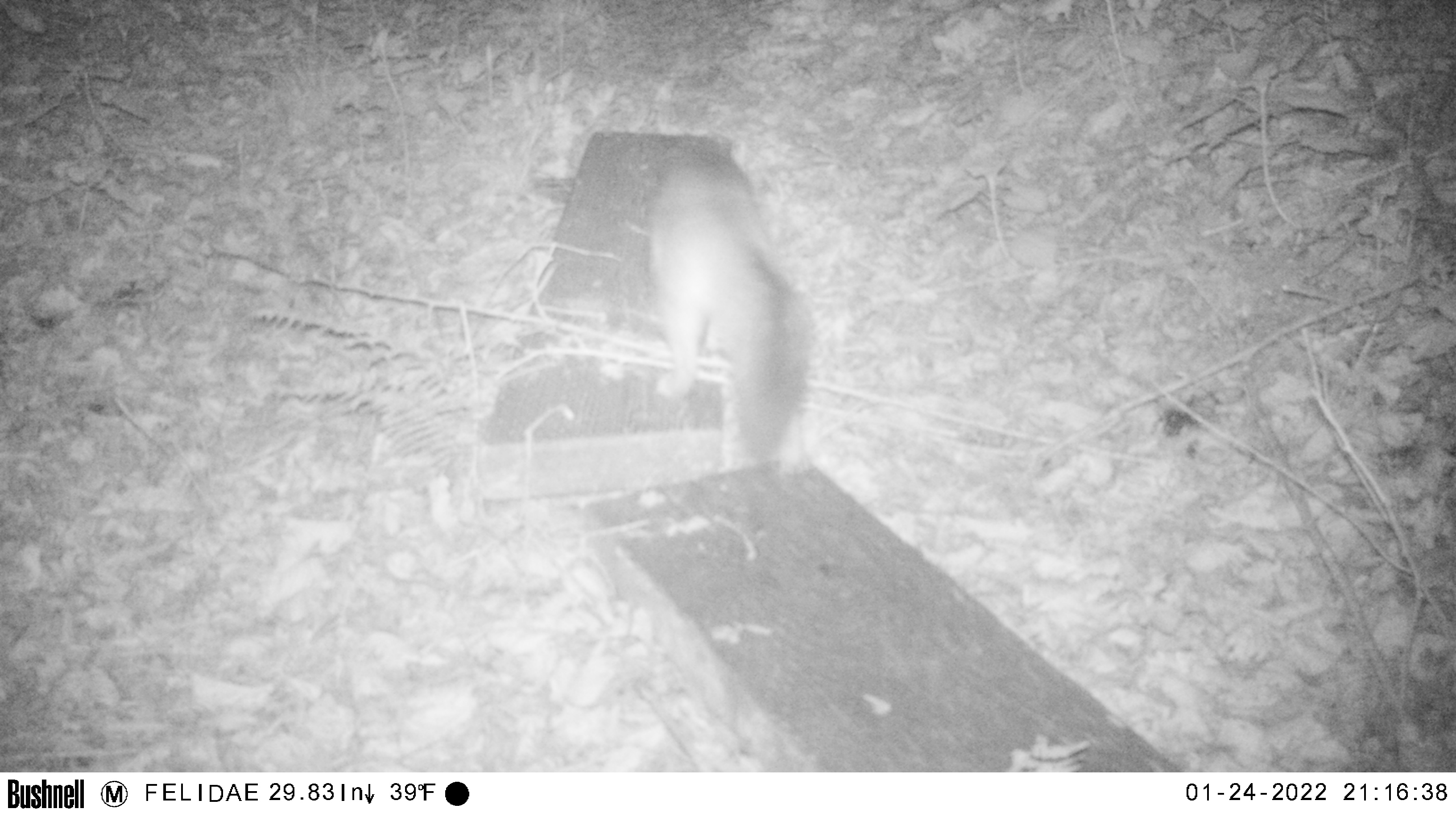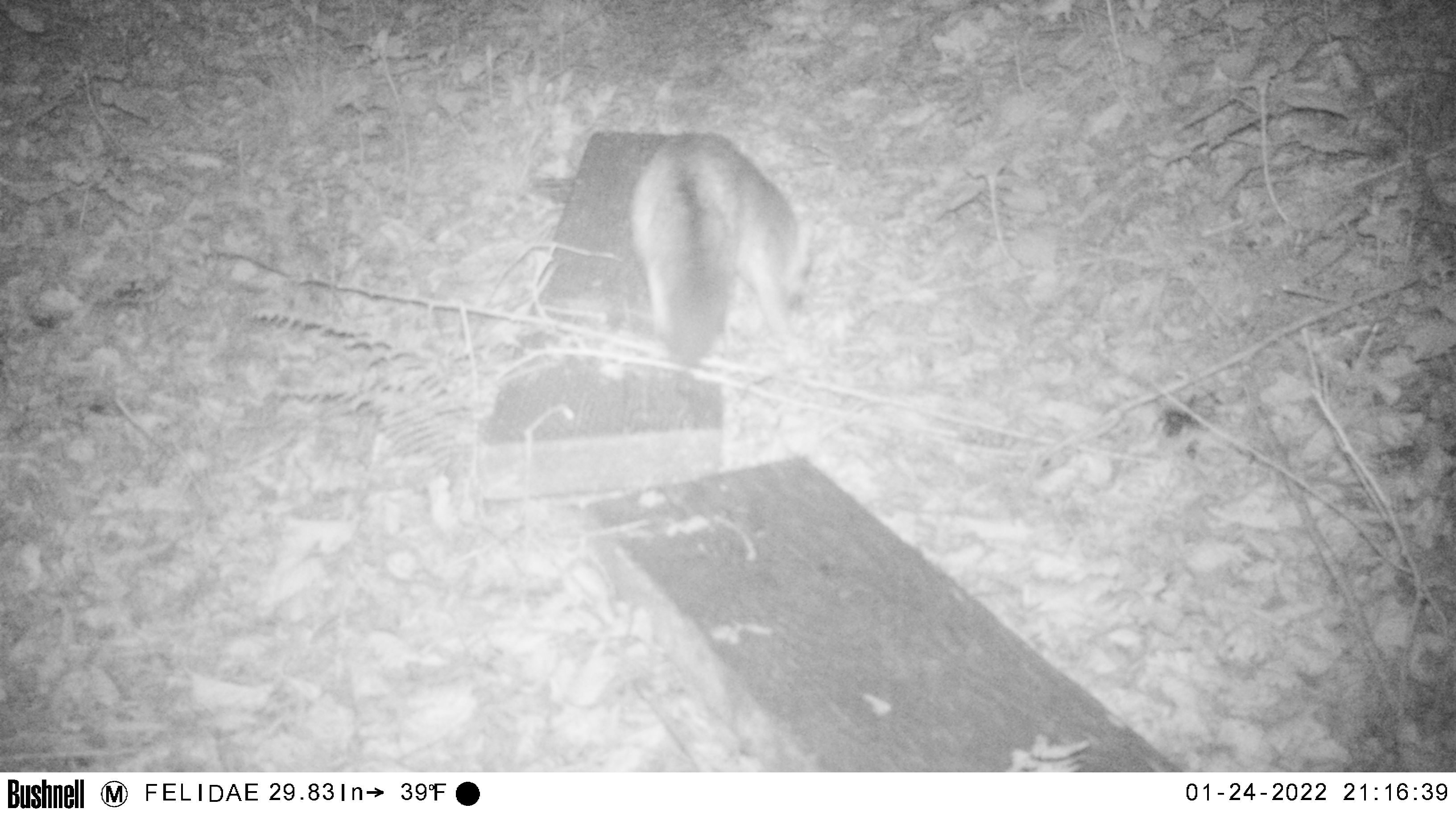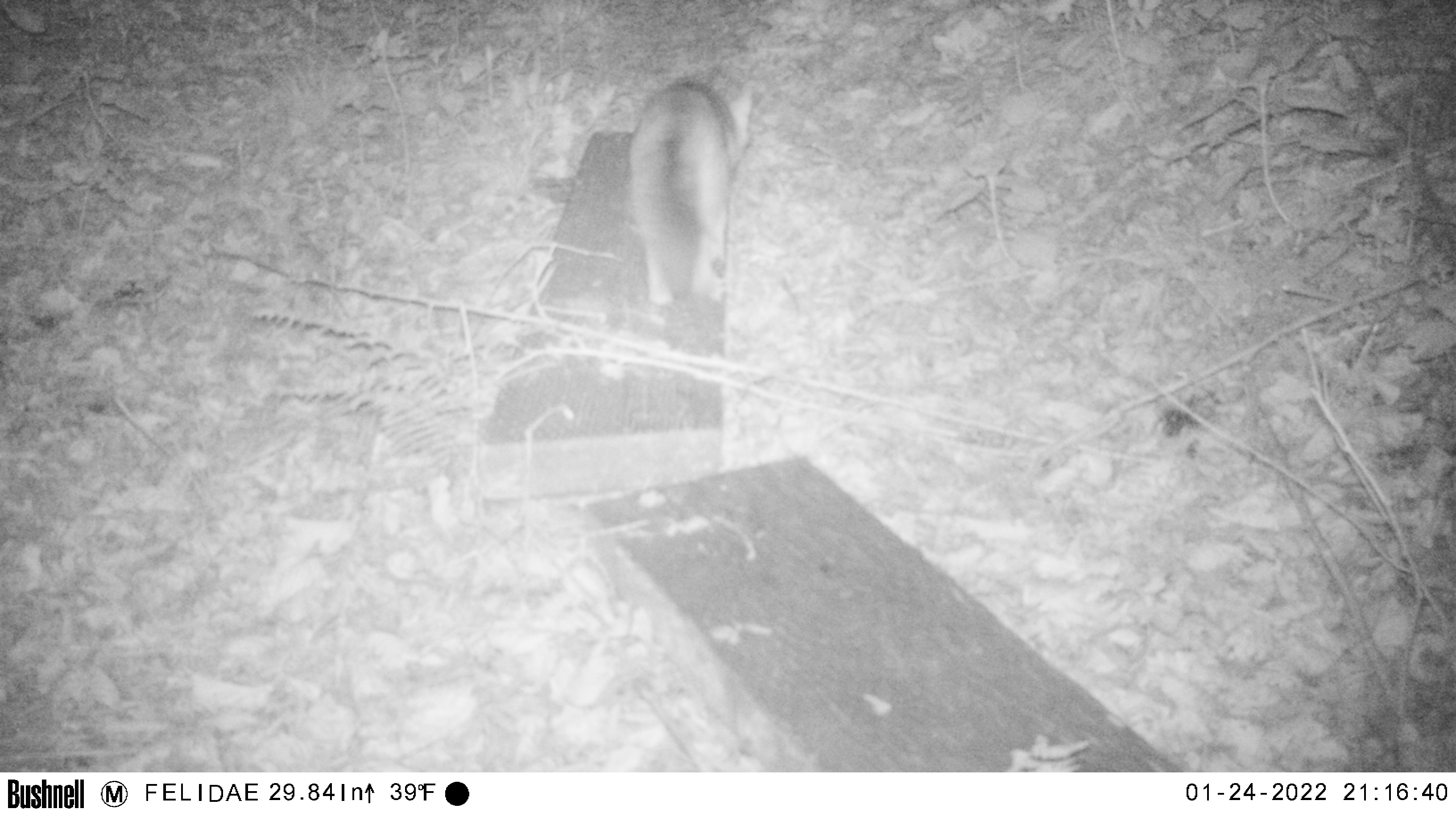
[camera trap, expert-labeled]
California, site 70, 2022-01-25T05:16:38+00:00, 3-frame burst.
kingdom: Animalia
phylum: Chordata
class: Mammalia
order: Carnivora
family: Canidae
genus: Urocyon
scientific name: Urocyon cinereoargenteus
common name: gray fox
Gray fox (Urocyon cinereoargenteus).